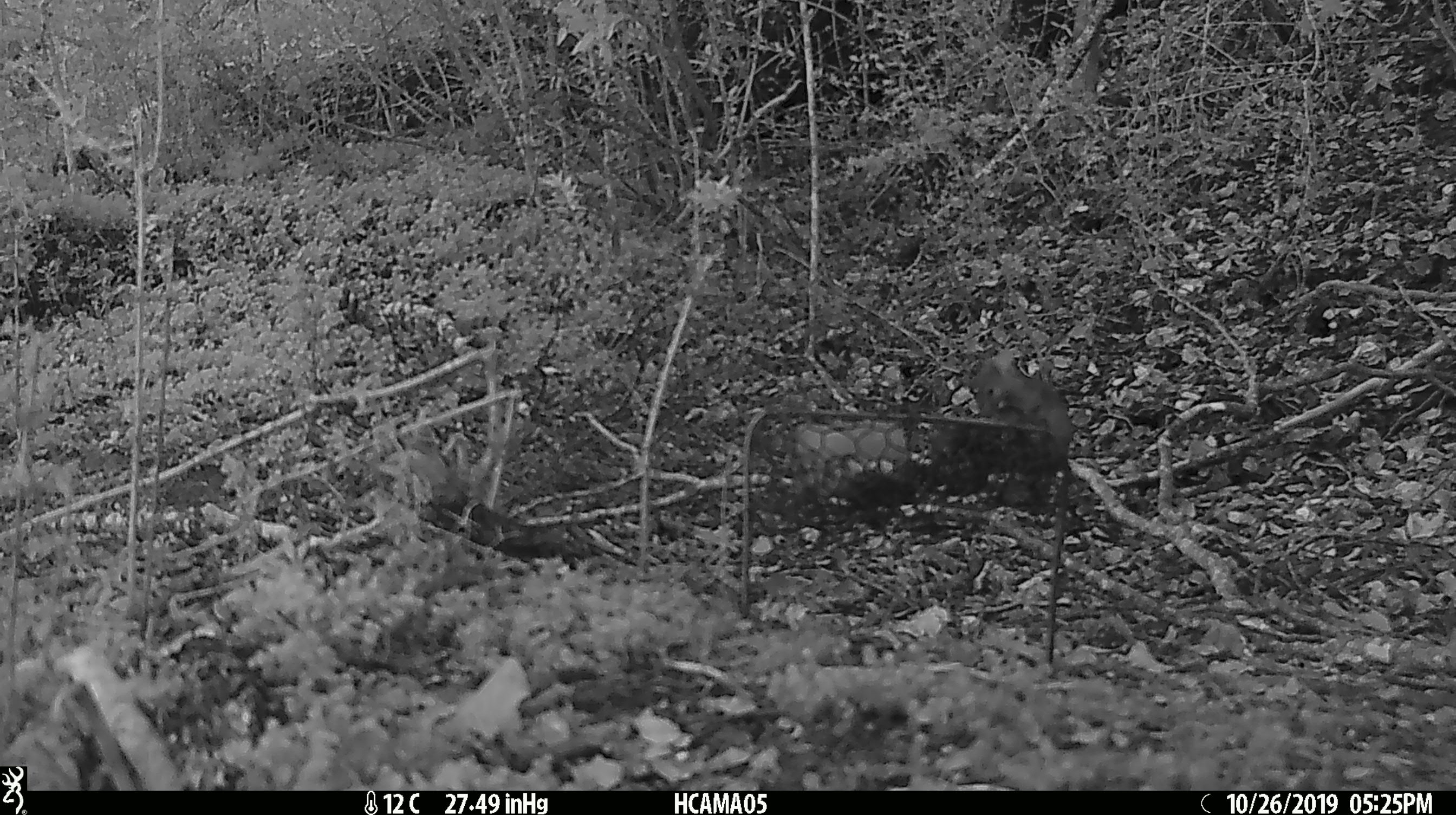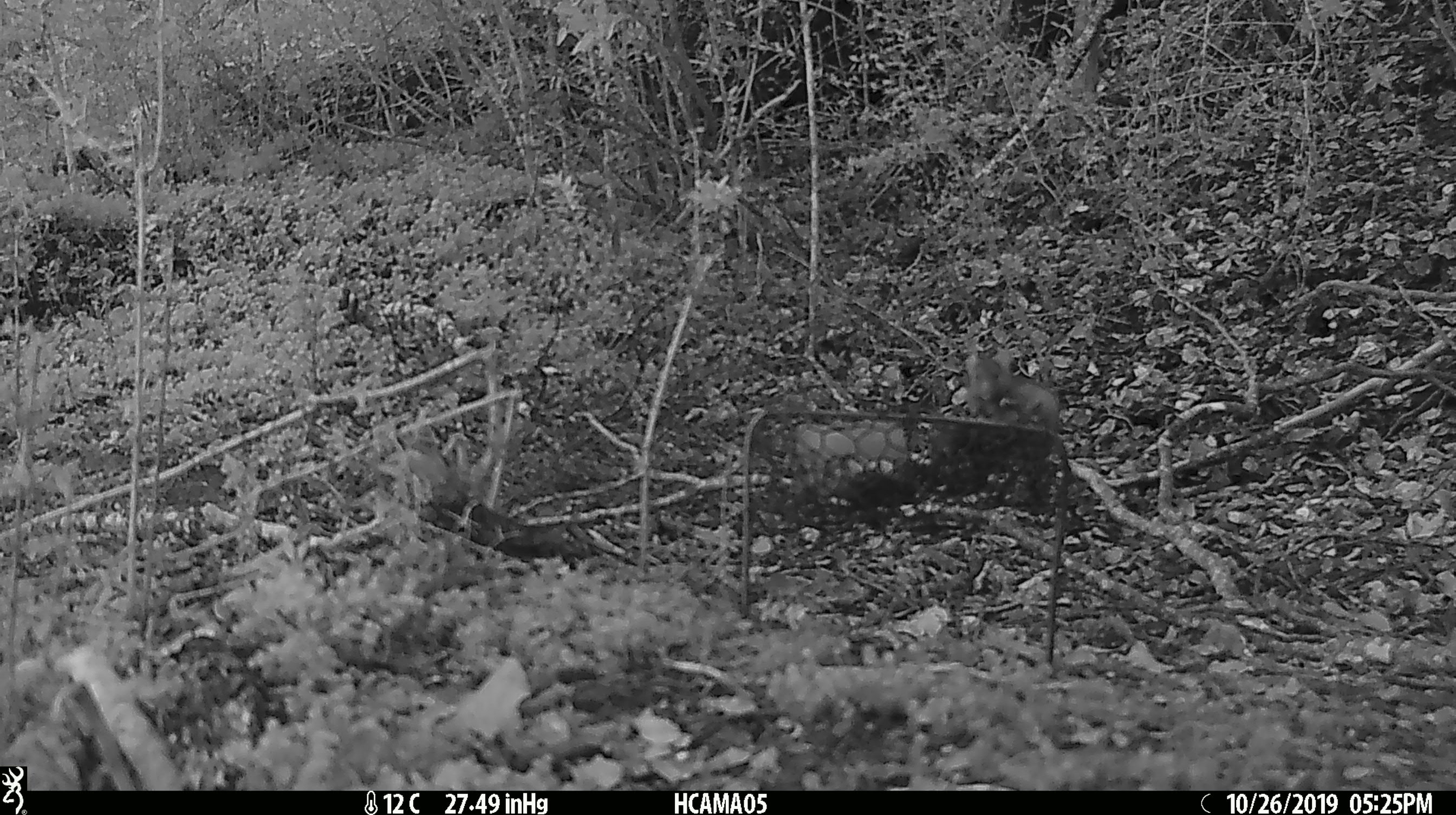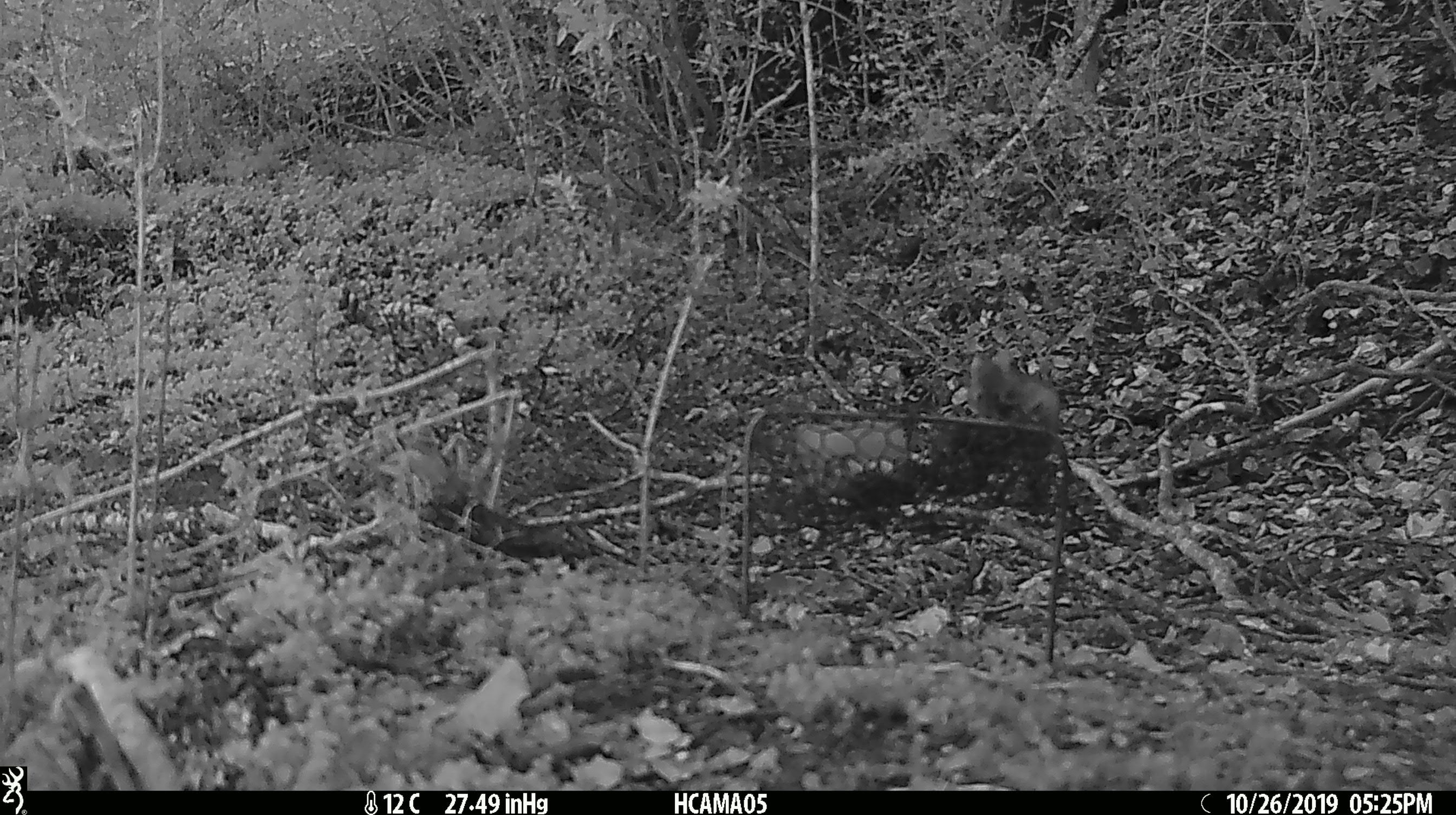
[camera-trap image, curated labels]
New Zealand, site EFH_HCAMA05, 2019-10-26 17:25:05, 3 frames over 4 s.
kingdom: Animalia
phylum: Chordata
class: Mammalia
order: Rodentia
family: Muridae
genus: Mus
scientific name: Mus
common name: mouse